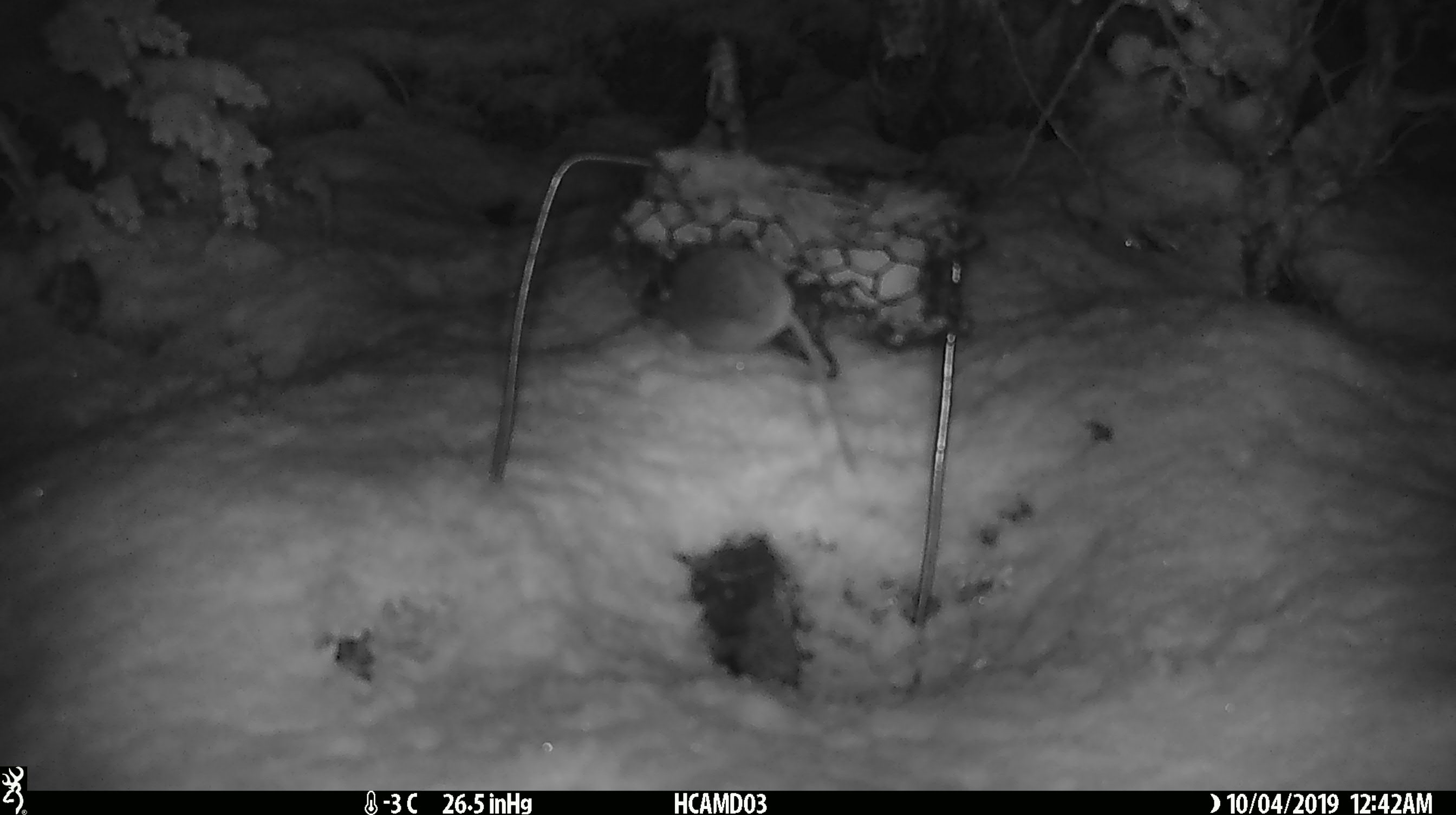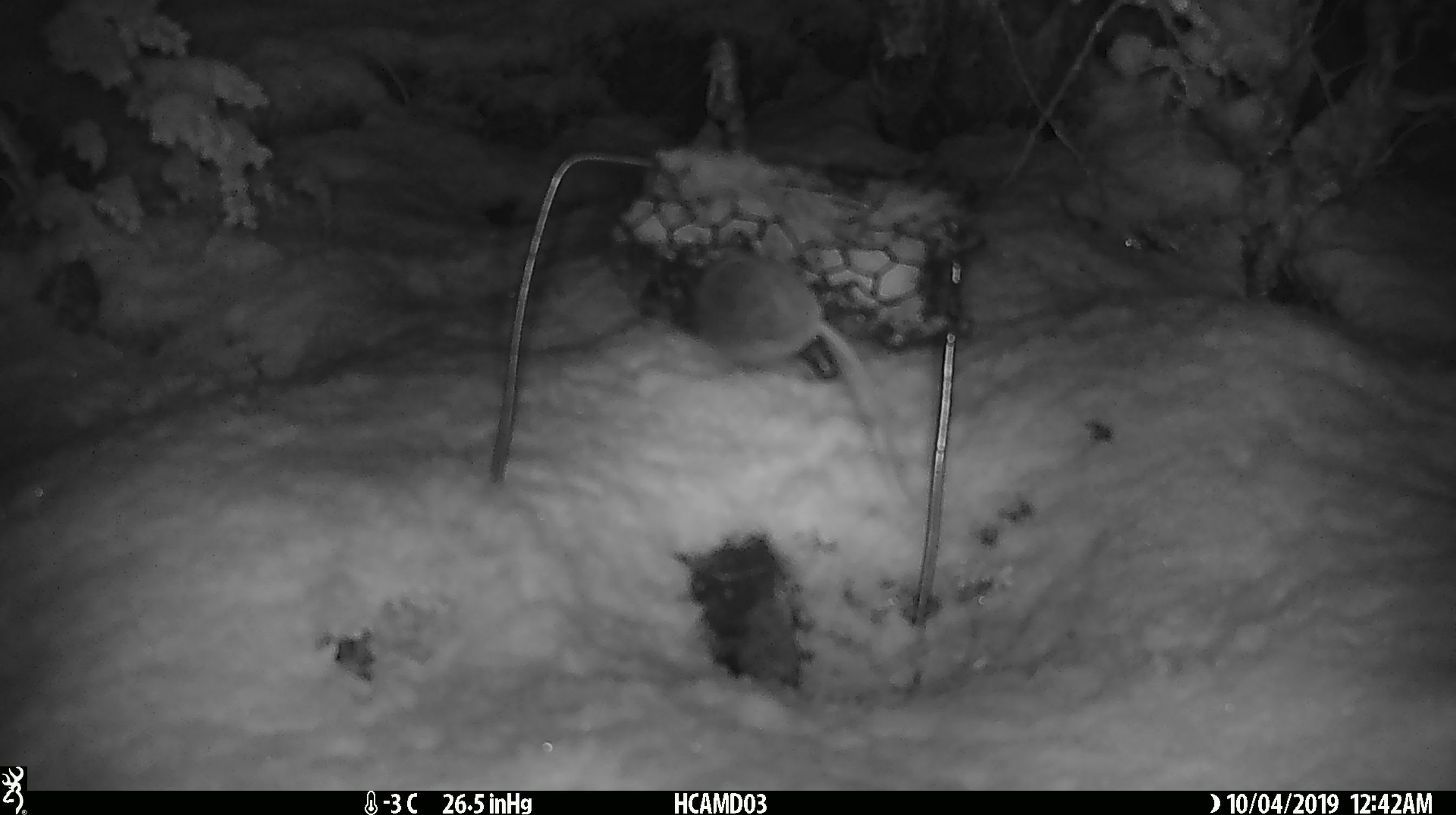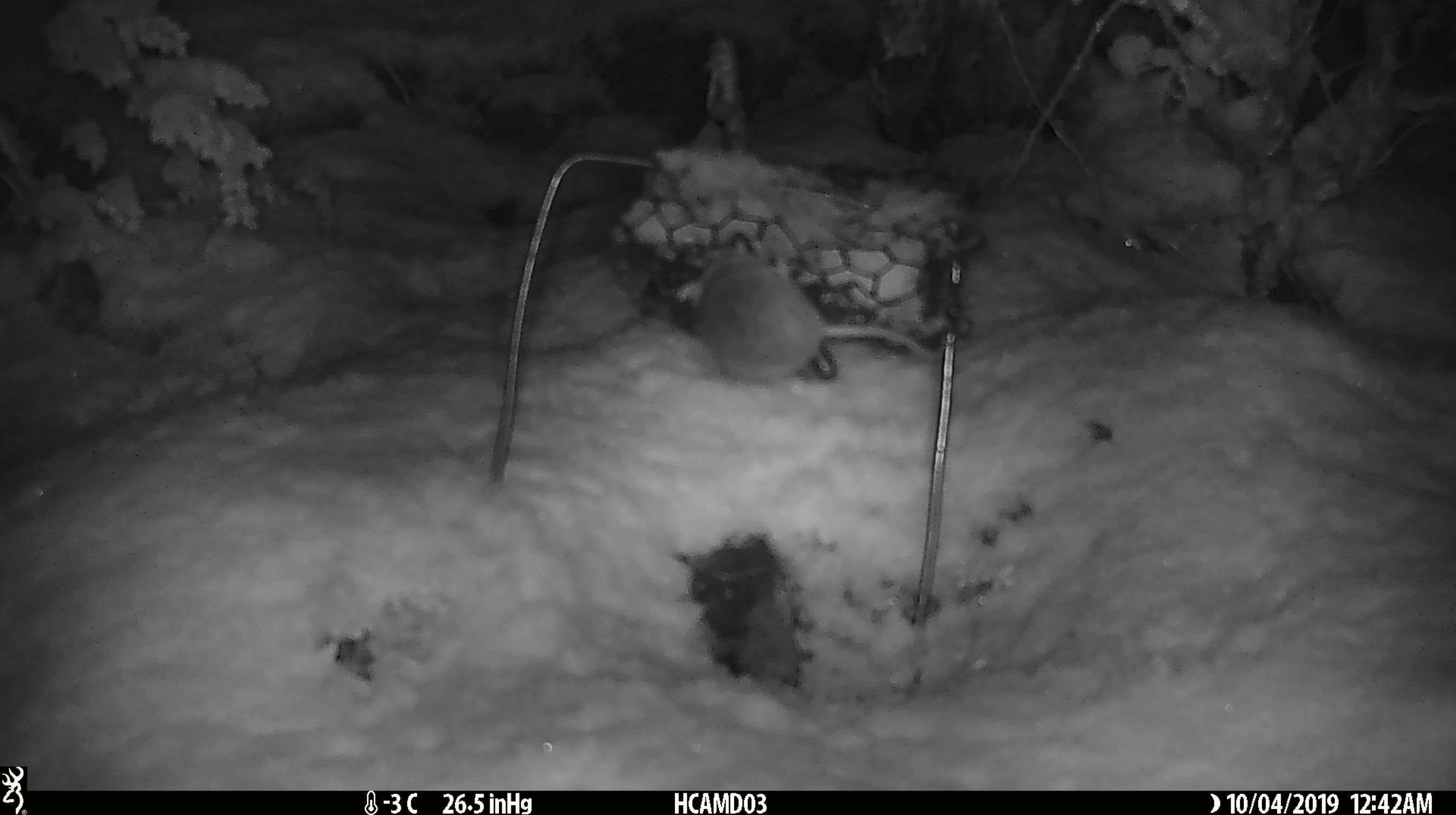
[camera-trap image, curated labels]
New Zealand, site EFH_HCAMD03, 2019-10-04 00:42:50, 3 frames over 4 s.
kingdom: Animalia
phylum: Chordata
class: Mammalia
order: Rodentia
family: Muridae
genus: Mus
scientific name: Mus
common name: mouse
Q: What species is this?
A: Mouse (Mus).